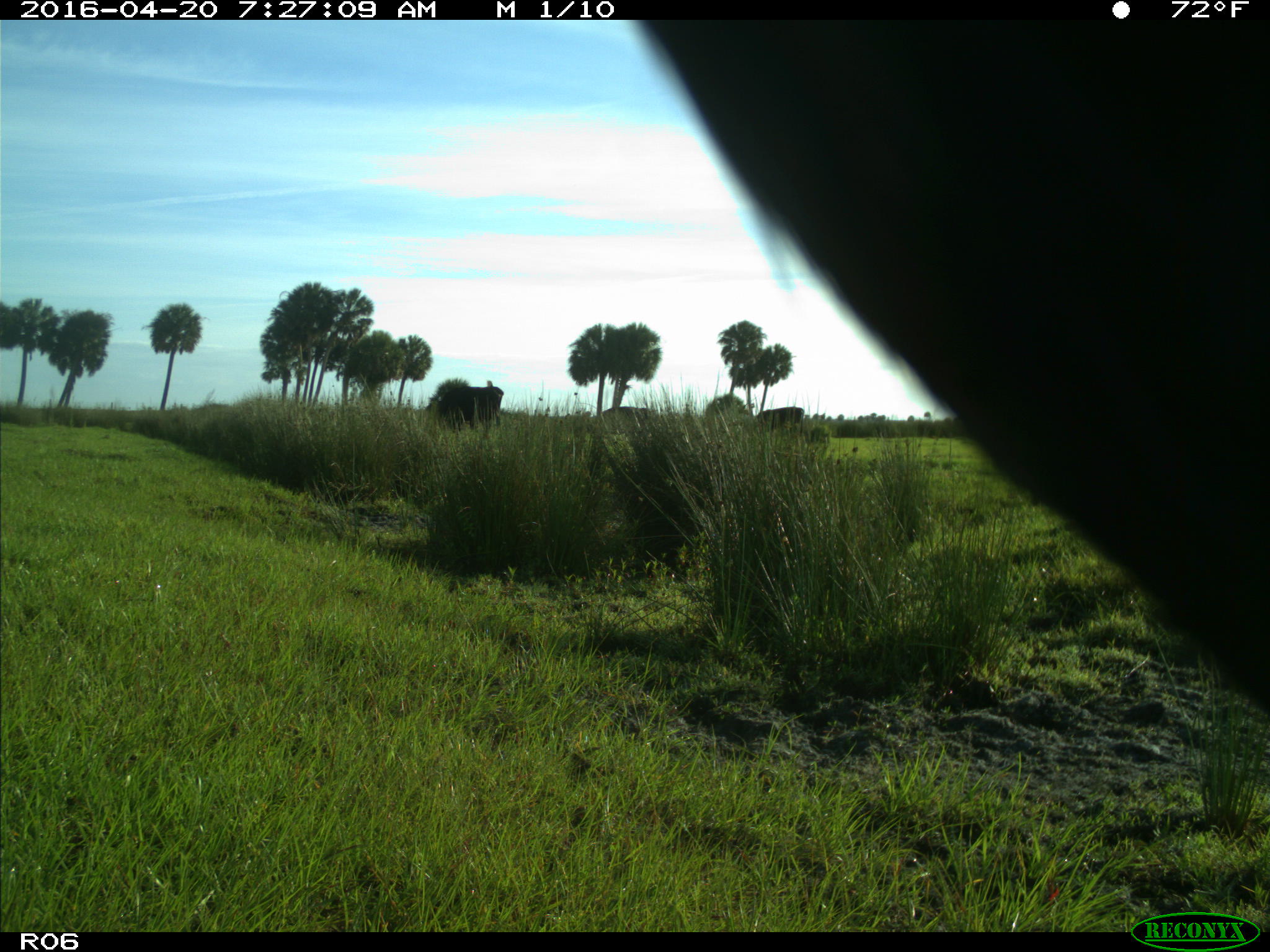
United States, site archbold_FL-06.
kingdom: Animalia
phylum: Chordata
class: Mammalia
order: Artiodactyla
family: Bovidae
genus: Bos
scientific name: Bos taurus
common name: domestic cow